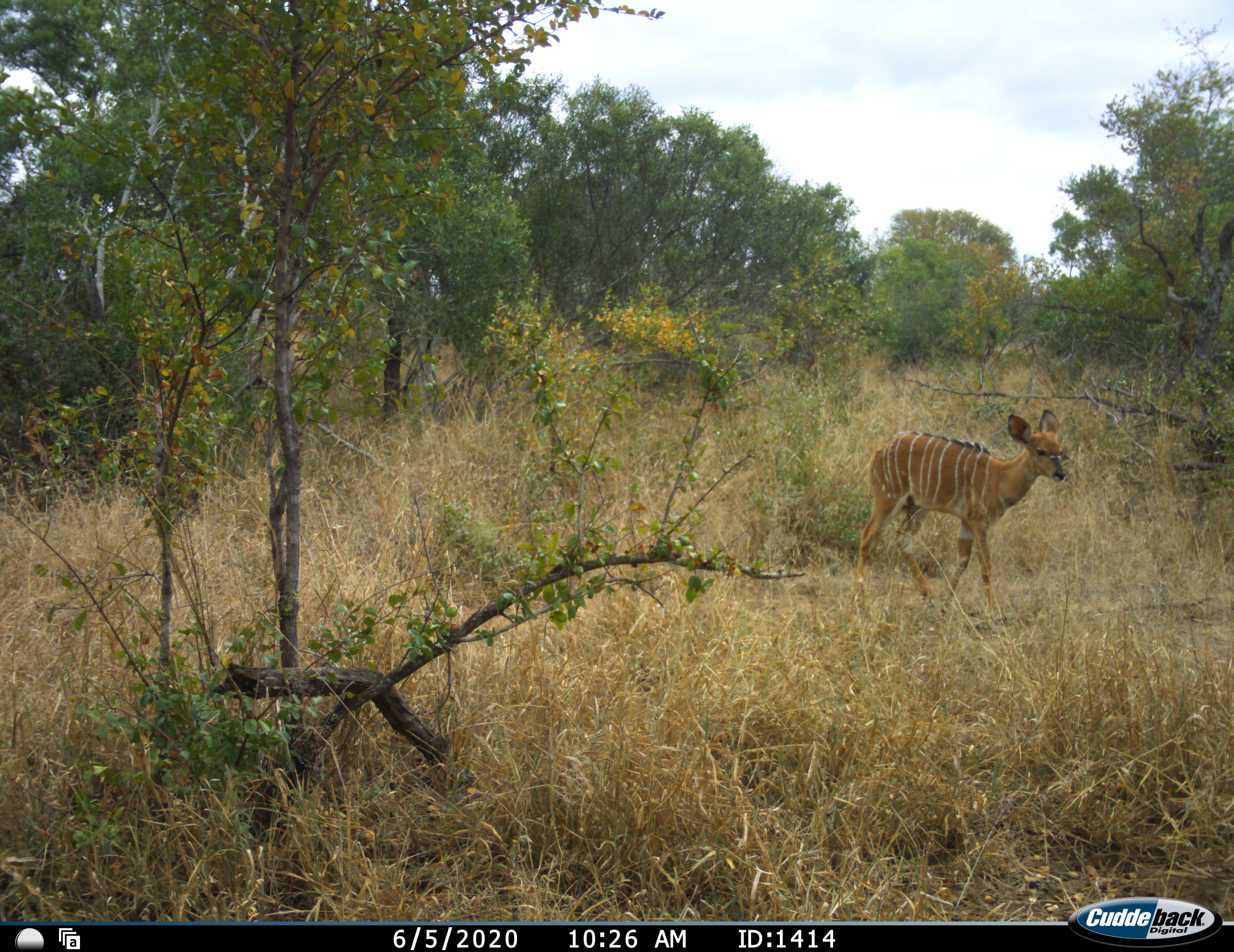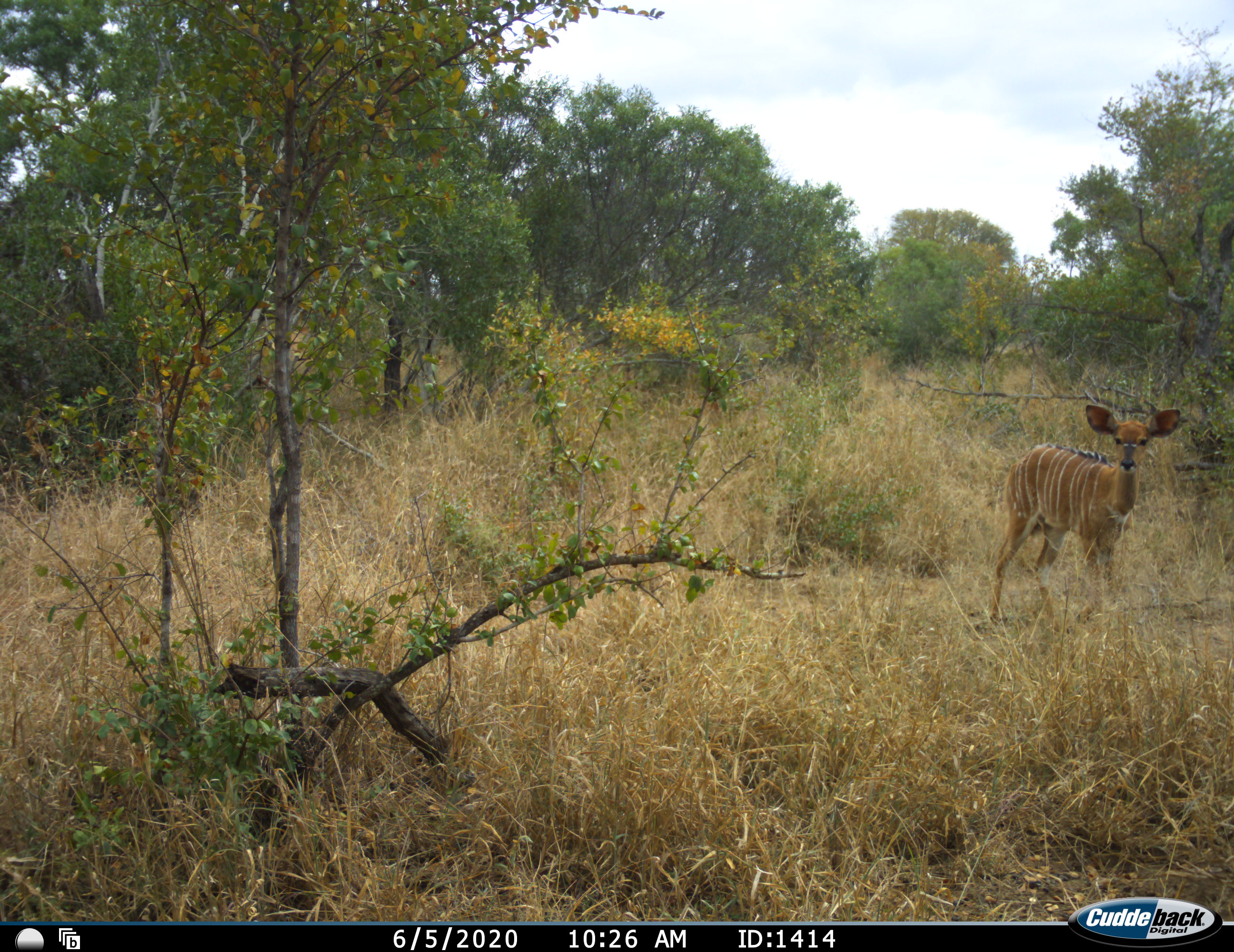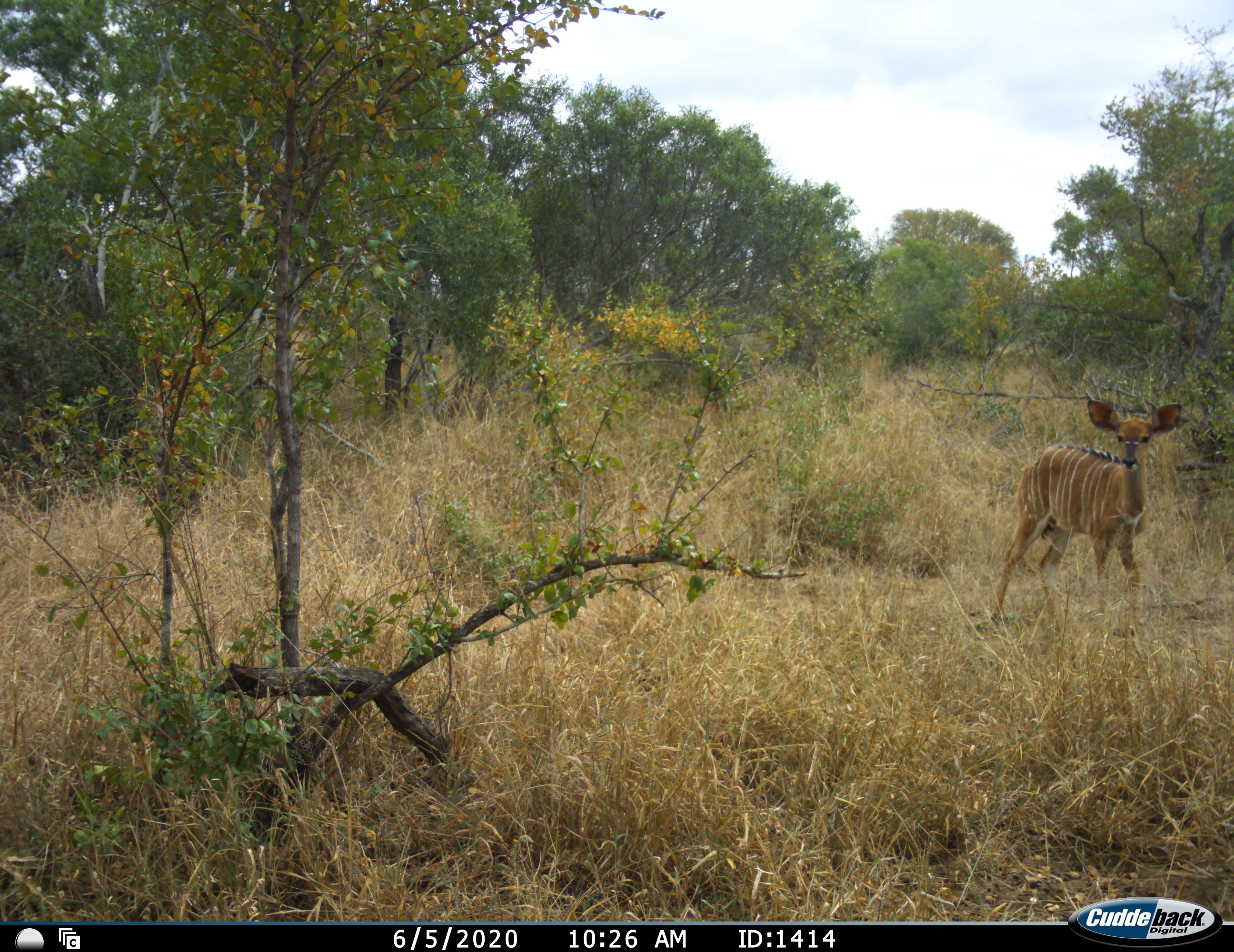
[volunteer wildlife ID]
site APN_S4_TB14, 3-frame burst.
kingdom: Animalia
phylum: Chordata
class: Mammalia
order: Artiodactyla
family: Bovidae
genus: Tragelaphus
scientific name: Tragelaphus angasii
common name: nyala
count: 1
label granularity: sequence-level